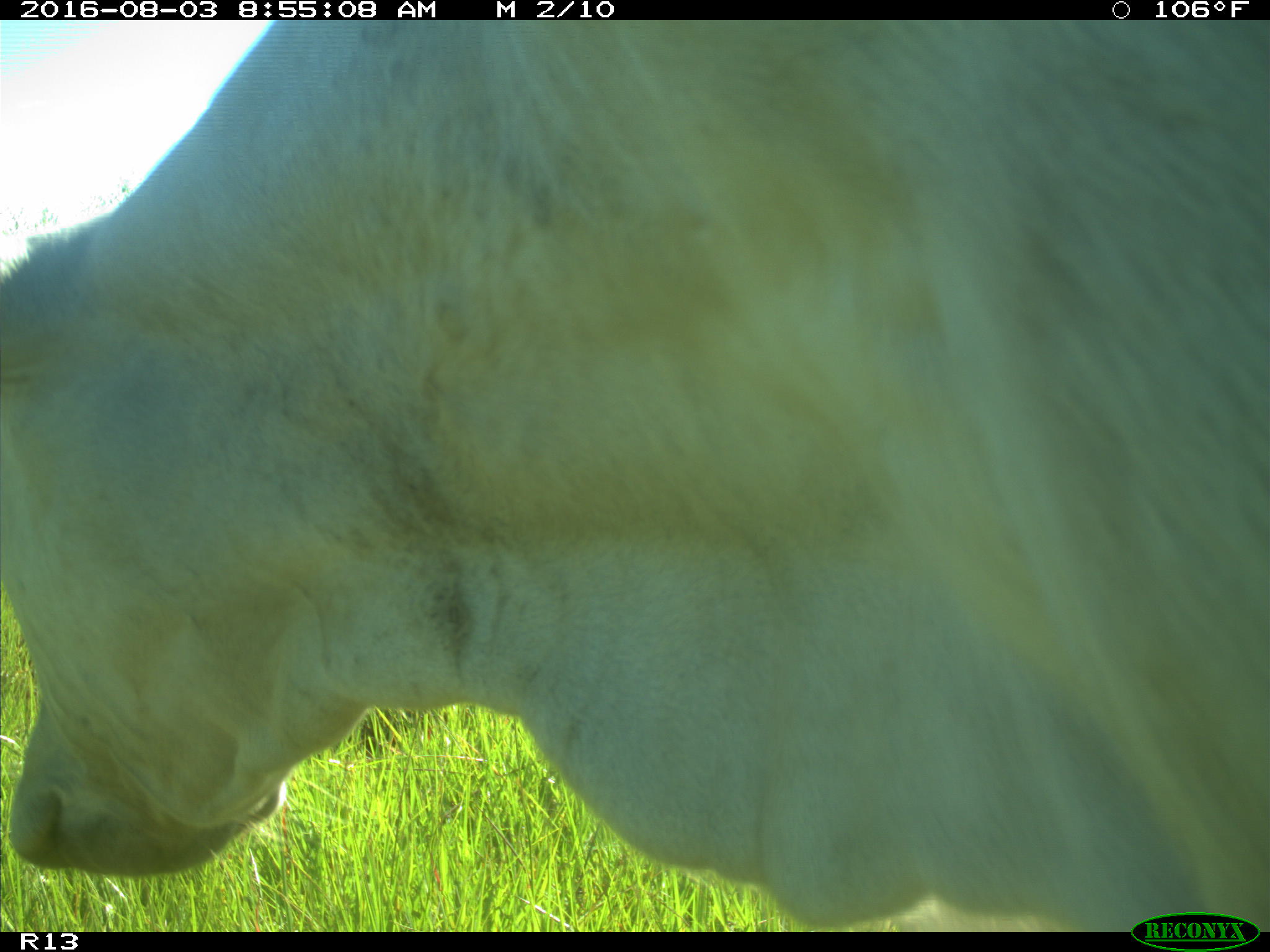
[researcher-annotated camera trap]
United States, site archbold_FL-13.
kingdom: Animalia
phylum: Chordata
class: Mammalia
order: Artiodactyla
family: Bovidae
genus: Bos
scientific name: Bos taurus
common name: domestic cow